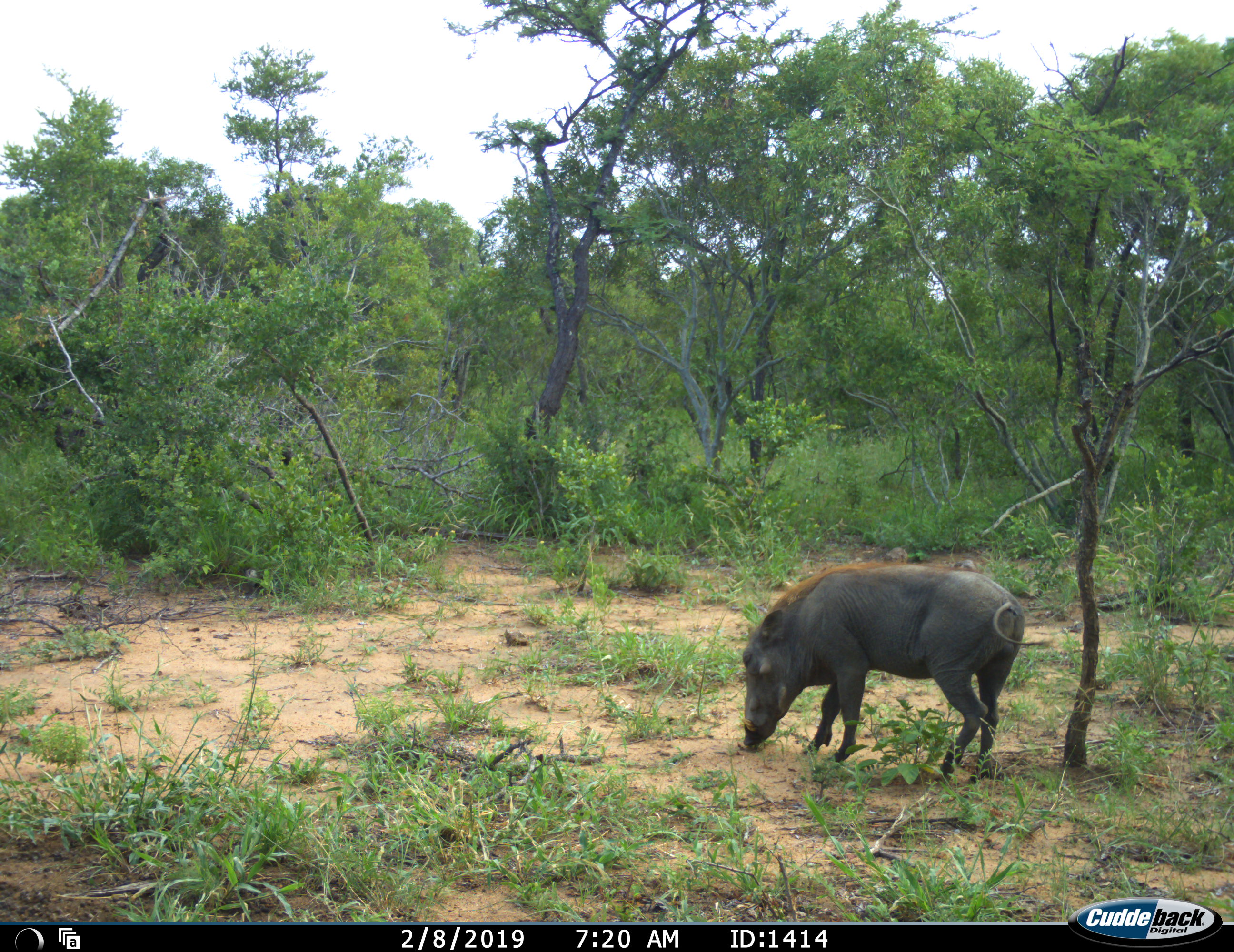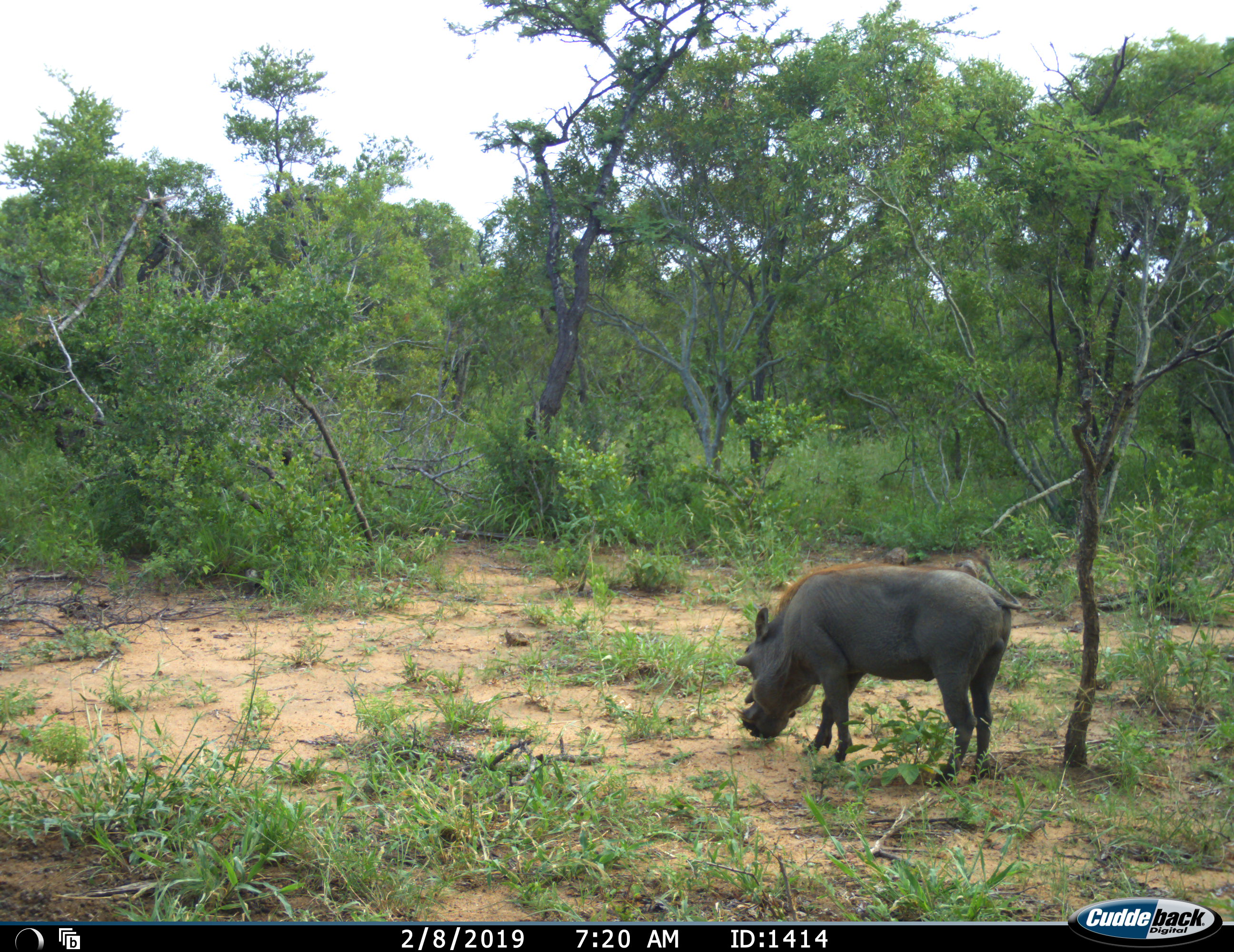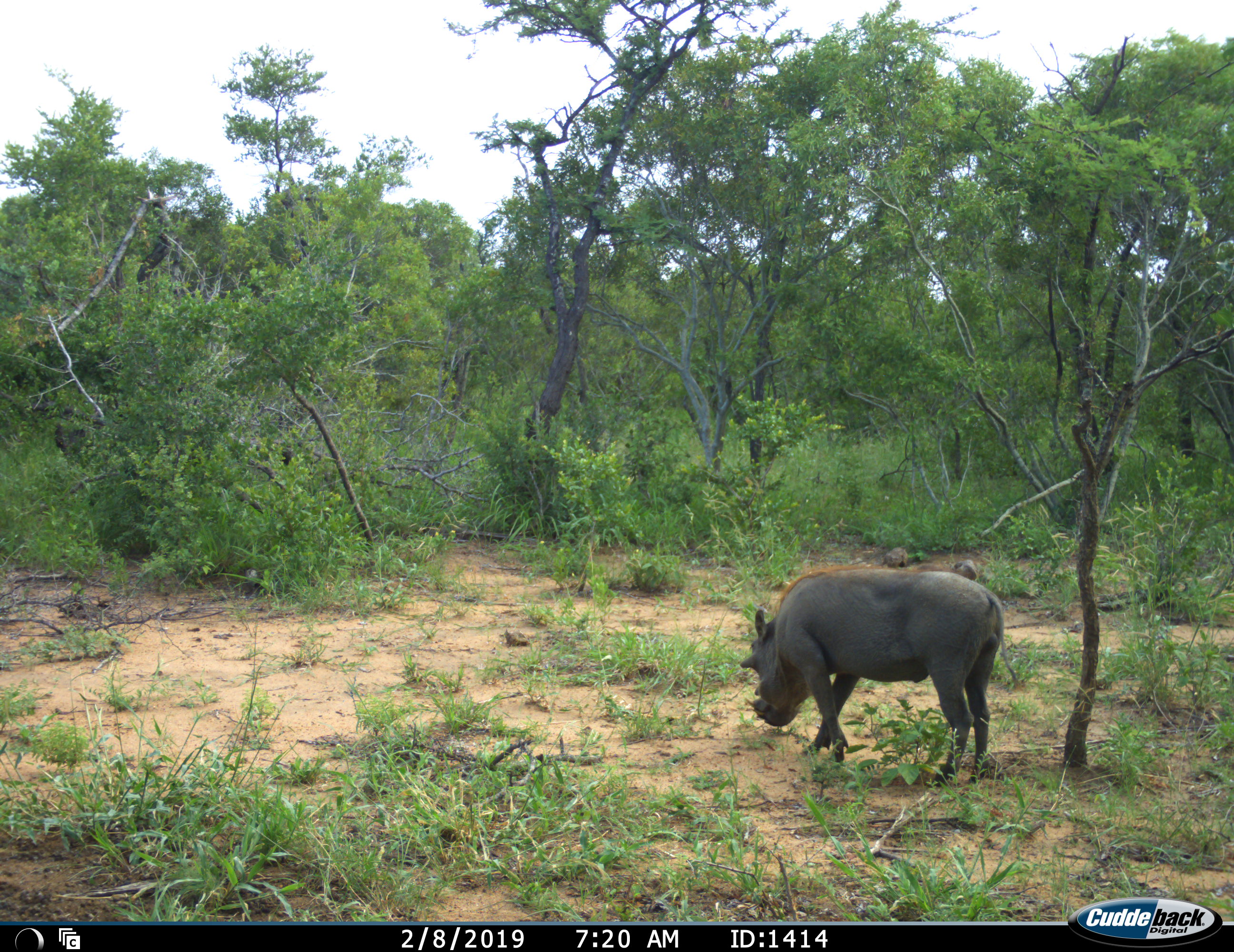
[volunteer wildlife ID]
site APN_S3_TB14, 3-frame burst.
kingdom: Animalia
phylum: Chordata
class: Mammalia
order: Artiodactyla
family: Suidae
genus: Phacochoerus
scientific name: Phacochoerus africanus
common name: warthog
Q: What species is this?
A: Warthog (Phacochoerus africanus).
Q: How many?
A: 1.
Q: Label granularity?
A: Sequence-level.